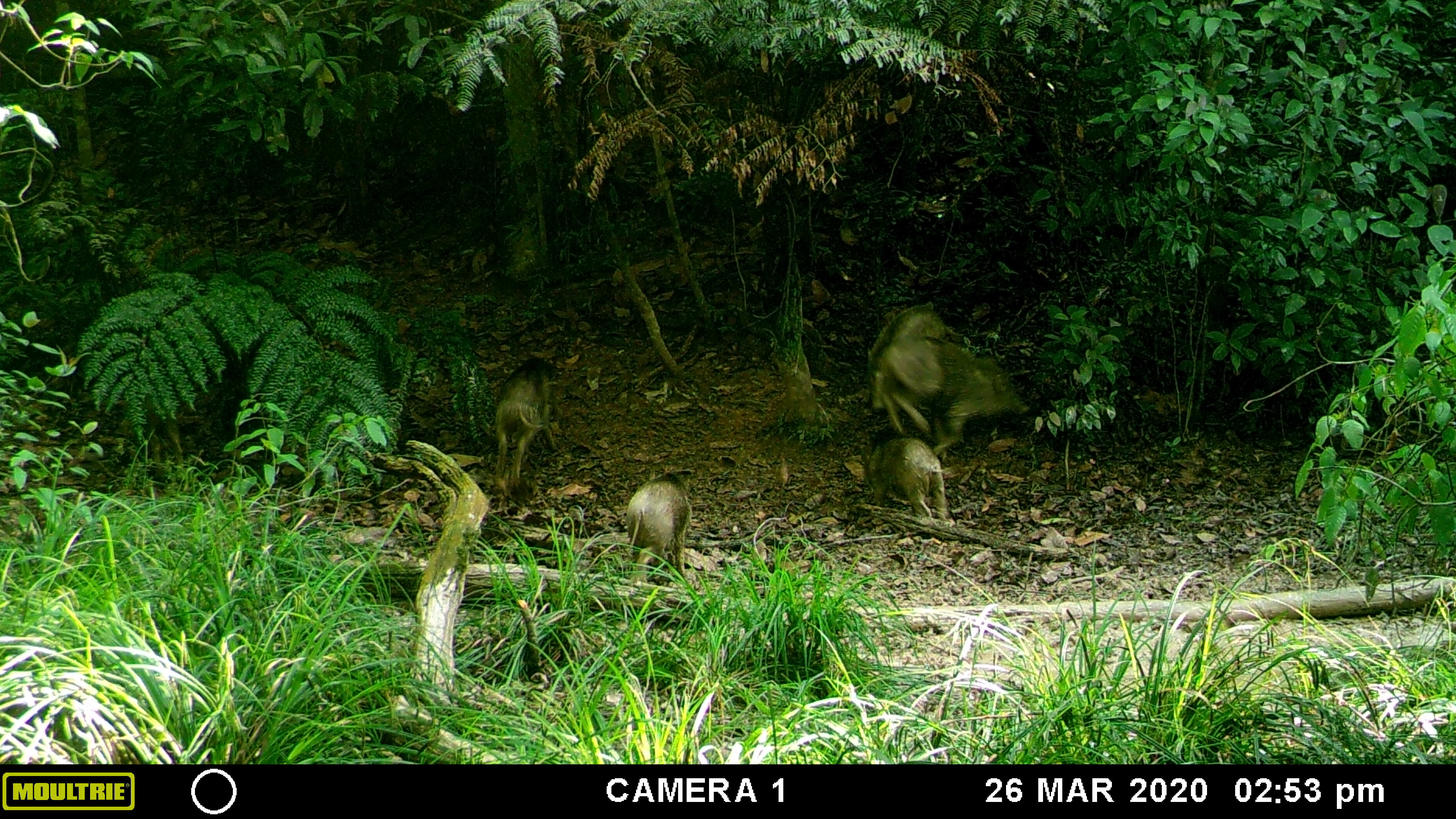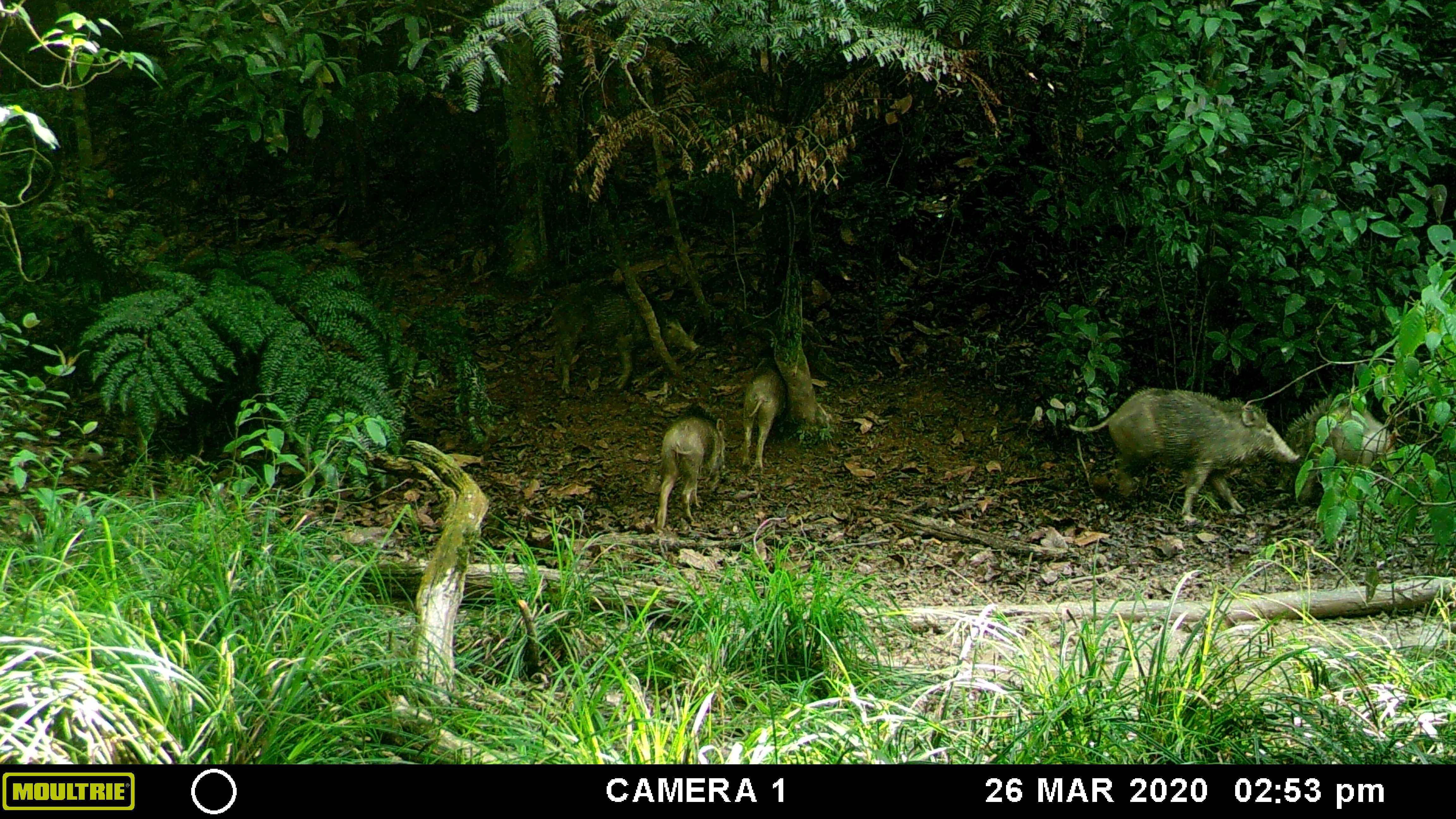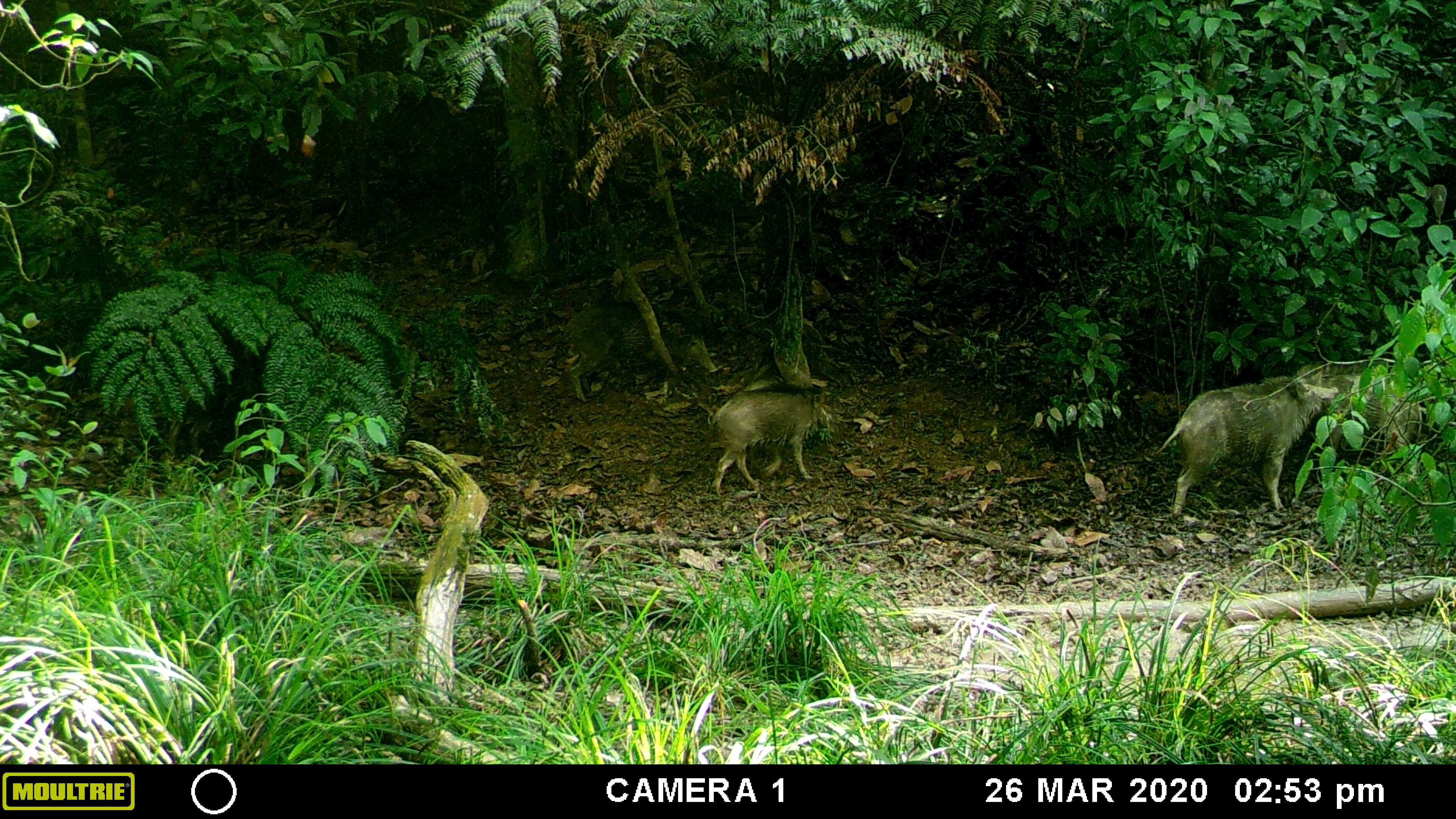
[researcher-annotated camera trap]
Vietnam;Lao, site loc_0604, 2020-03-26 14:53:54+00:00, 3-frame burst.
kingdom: Animalia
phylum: Chordata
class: Mammalia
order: Artiodactyla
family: Suidae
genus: Sus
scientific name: Sus scrofa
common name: eurasian wild pig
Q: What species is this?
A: Eurasian wild pig (Sus scrofa).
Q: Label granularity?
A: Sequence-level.